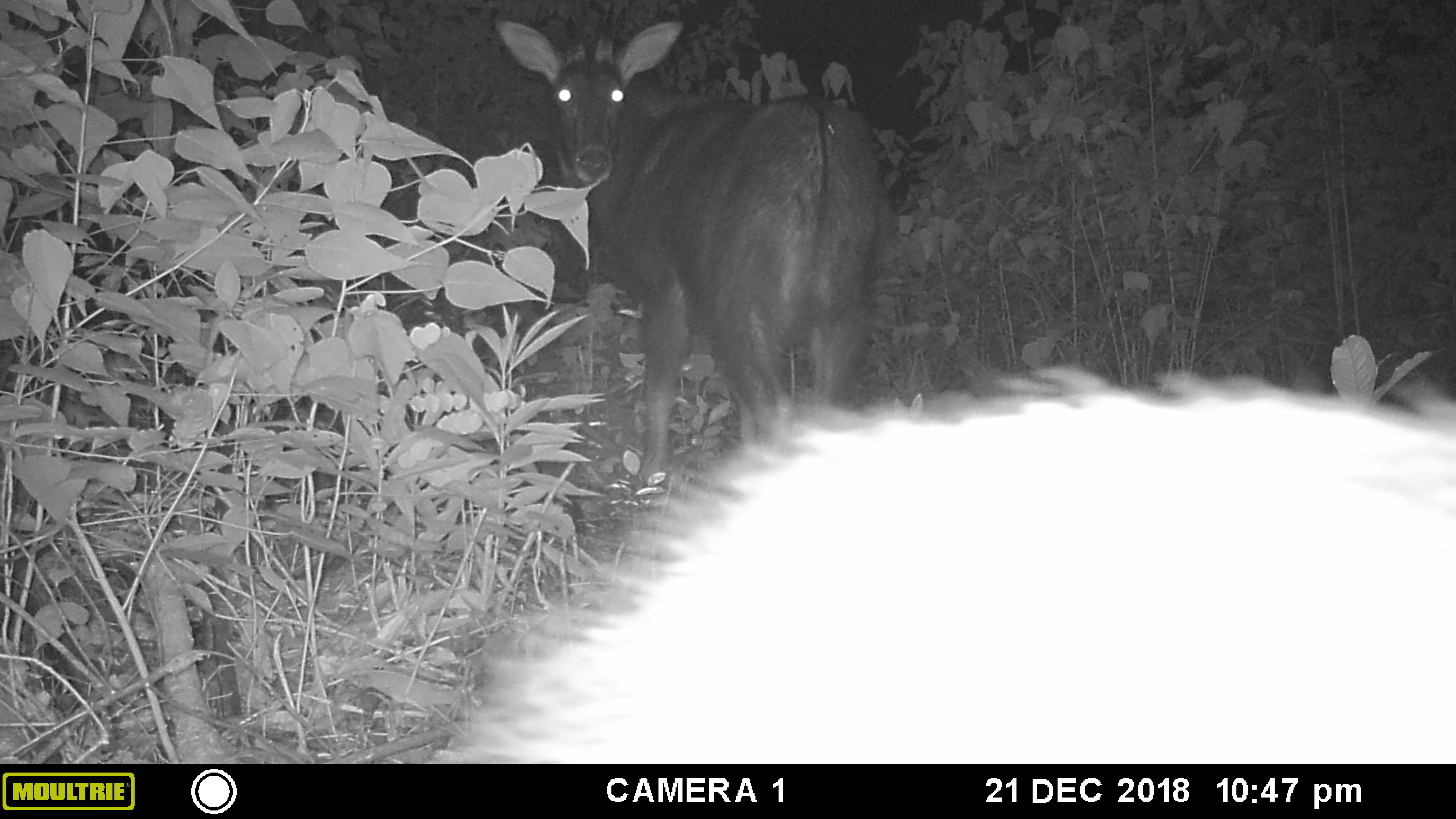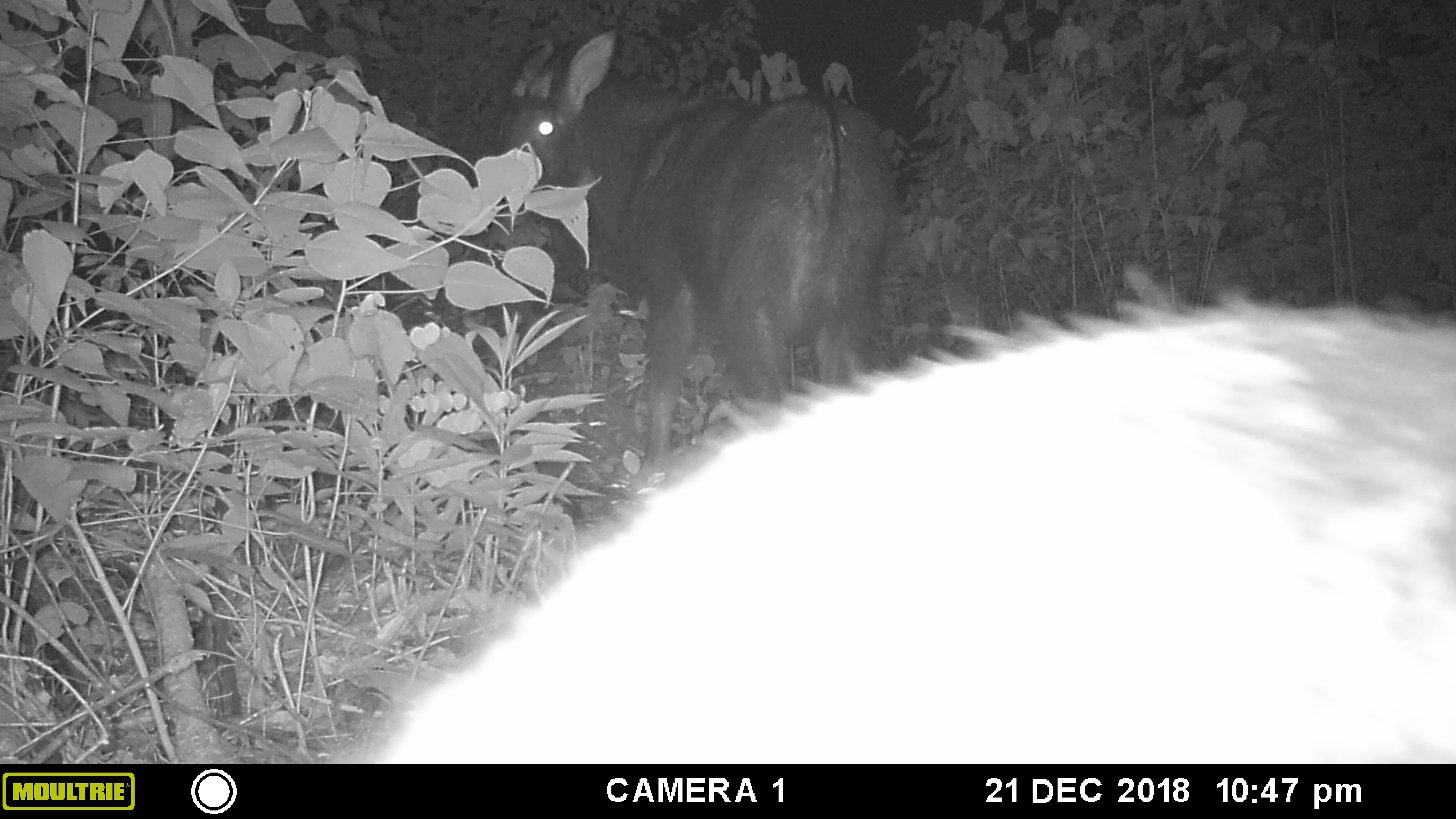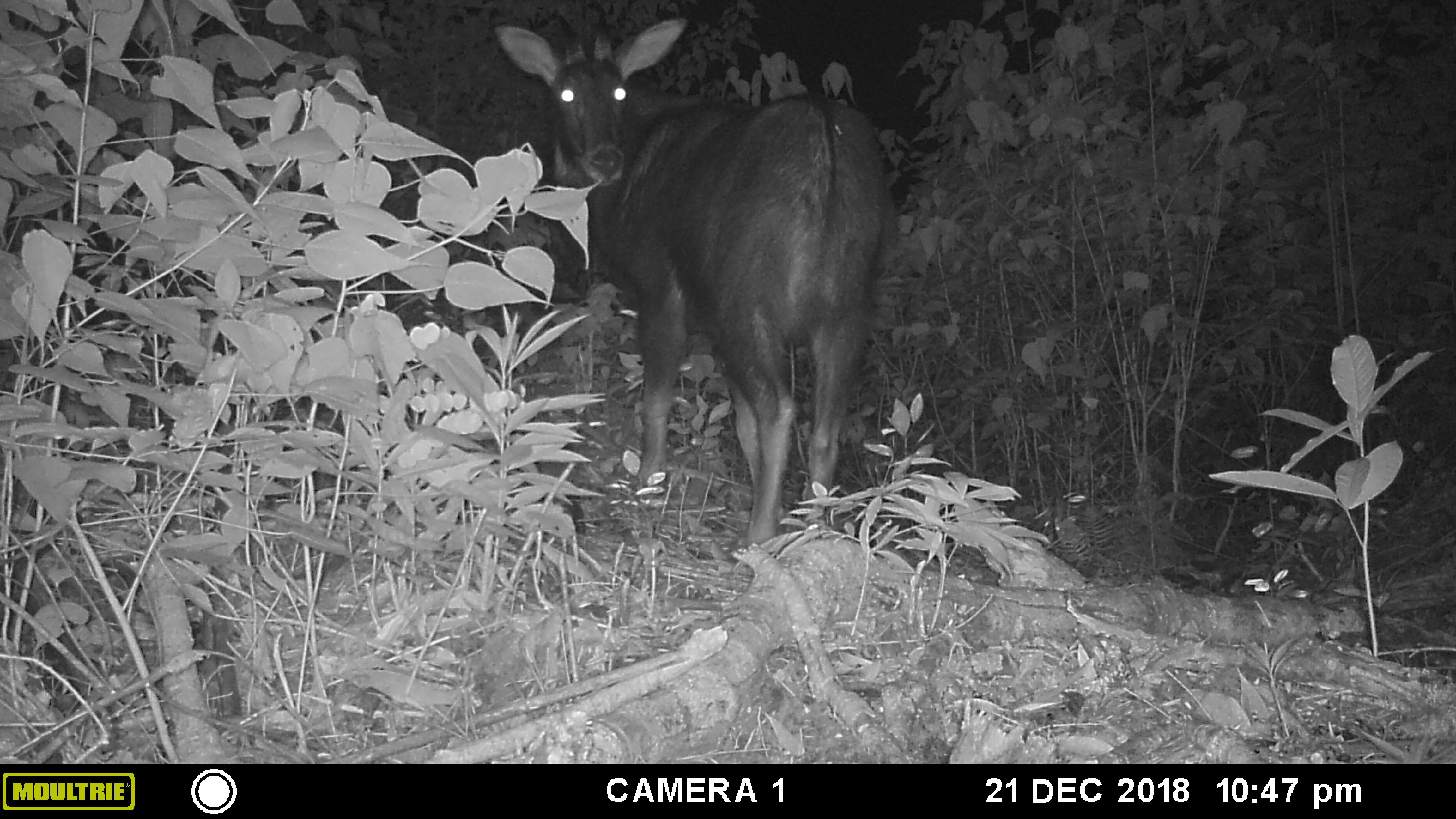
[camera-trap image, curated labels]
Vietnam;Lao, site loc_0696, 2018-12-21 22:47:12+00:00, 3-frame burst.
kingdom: Animalia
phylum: Chordata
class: Mammalia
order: Artiodactyla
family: Bovidae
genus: Capricornis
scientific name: Capricornis sumatraensis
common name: chinese serow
Chinese serow (Capricornis sumatraensis). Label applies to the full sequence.